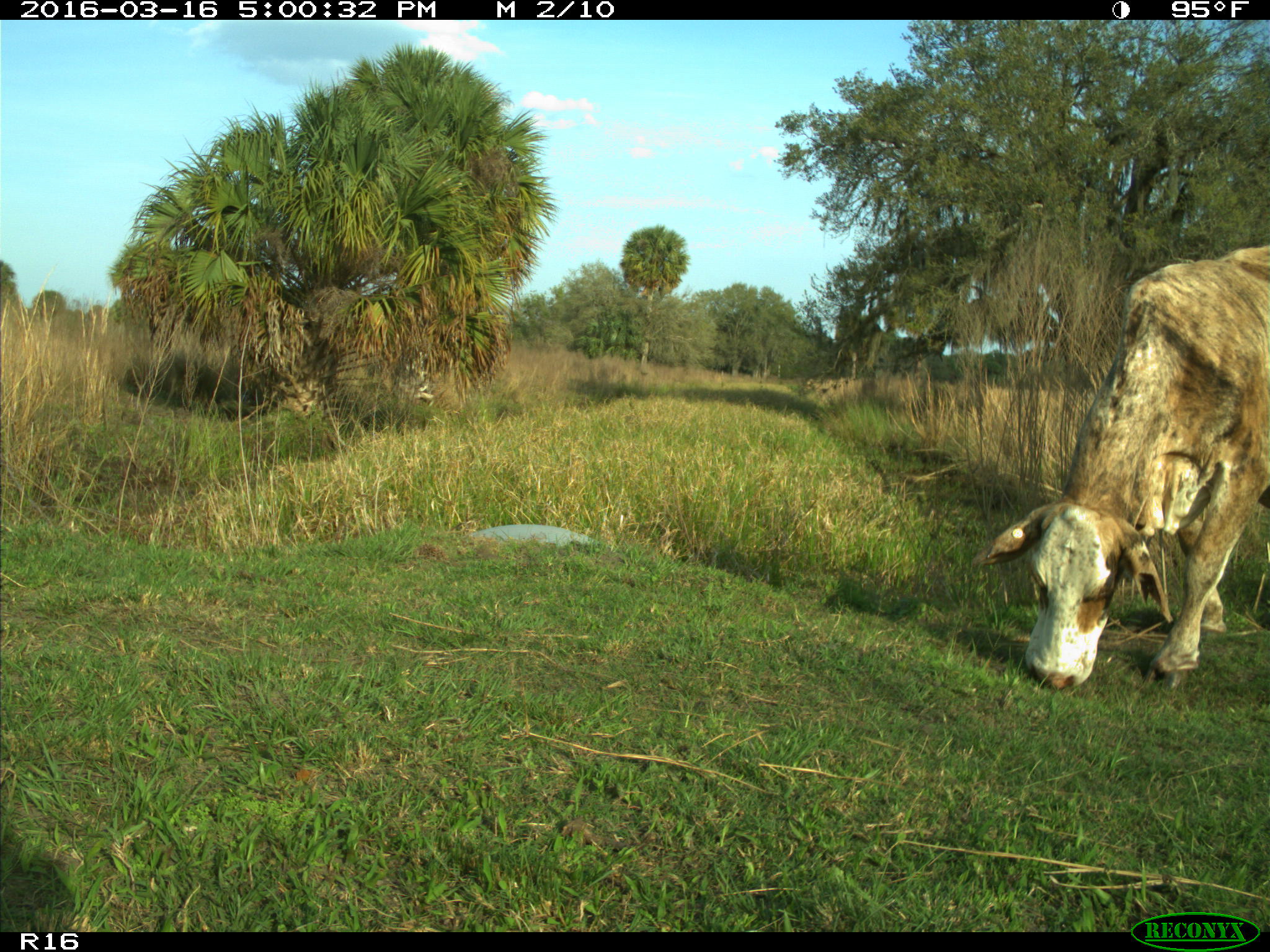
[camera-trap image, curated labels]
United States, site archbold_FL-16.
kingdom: Animalia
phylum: Chordata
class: Mammalia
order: Artiodactyla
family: Bovidae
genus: Bos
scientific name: Bos taurus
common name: domestic cow